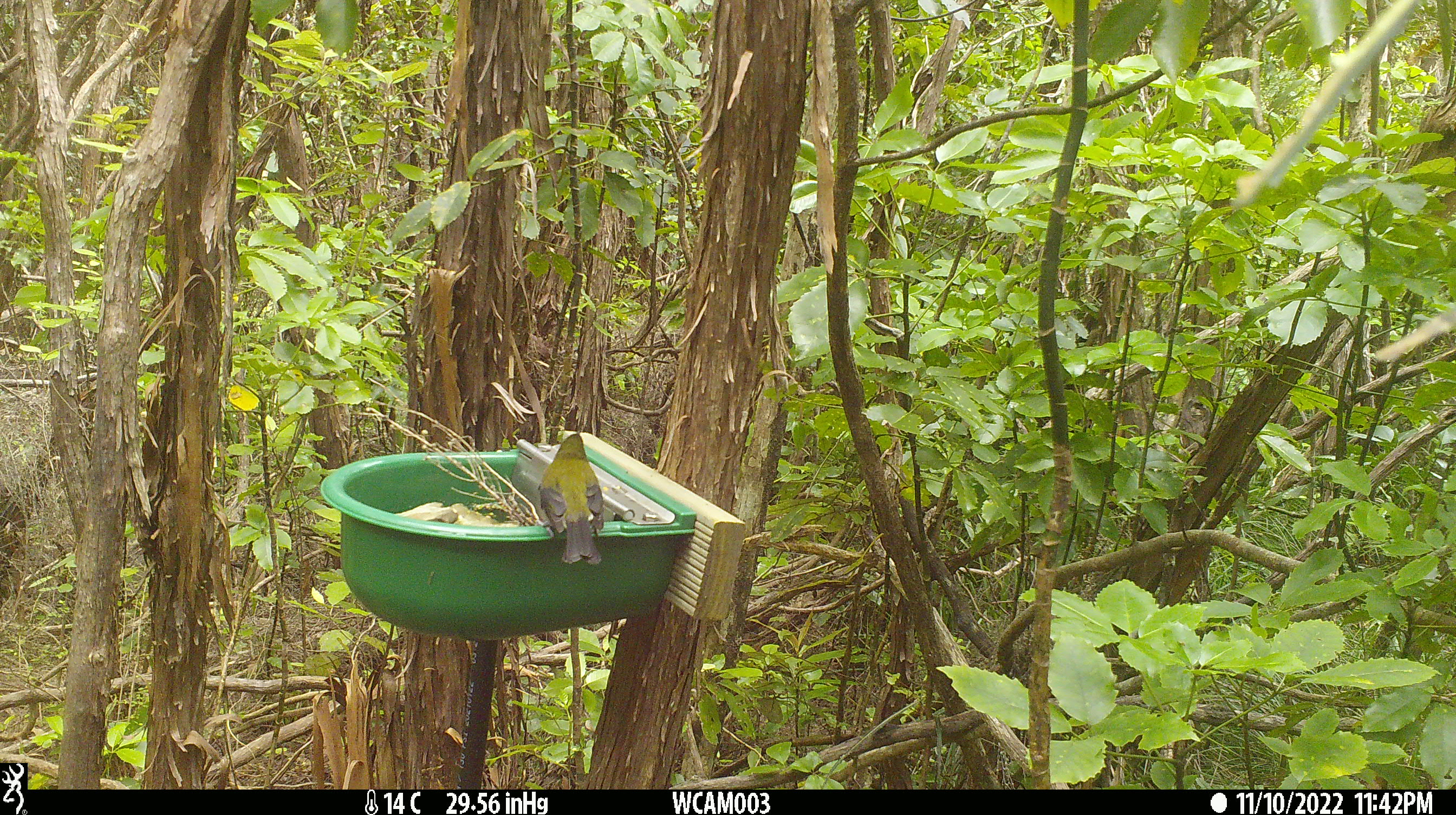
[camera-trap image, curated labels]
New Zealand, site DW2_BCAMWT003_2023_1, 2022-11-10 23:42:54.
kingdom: Animalia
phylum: Chordata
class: Aves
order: Passeriformes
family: Meliphagidae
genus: Anthornis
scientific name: Anthornis melanura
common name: new zealand bellbird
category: bellbird